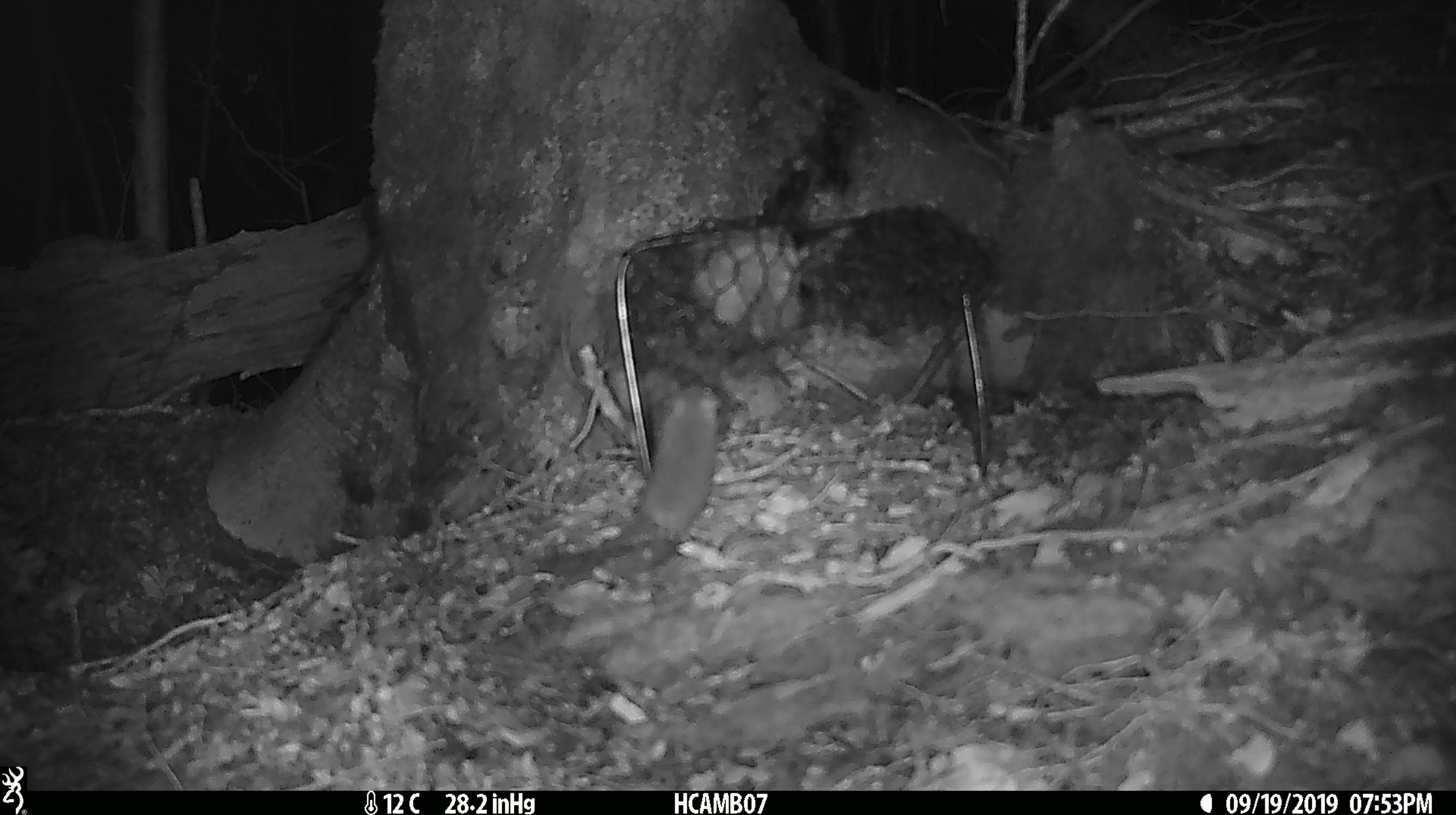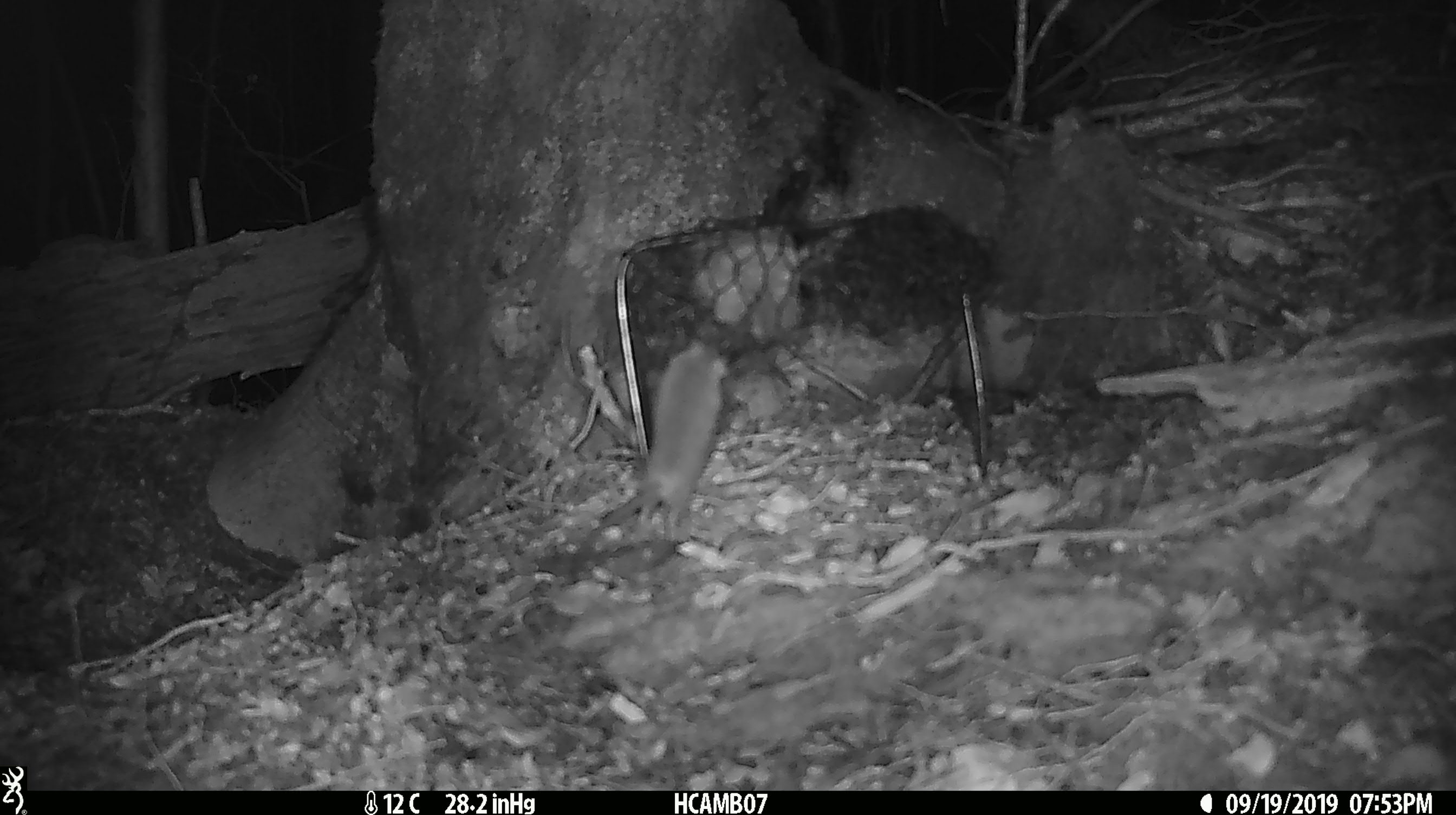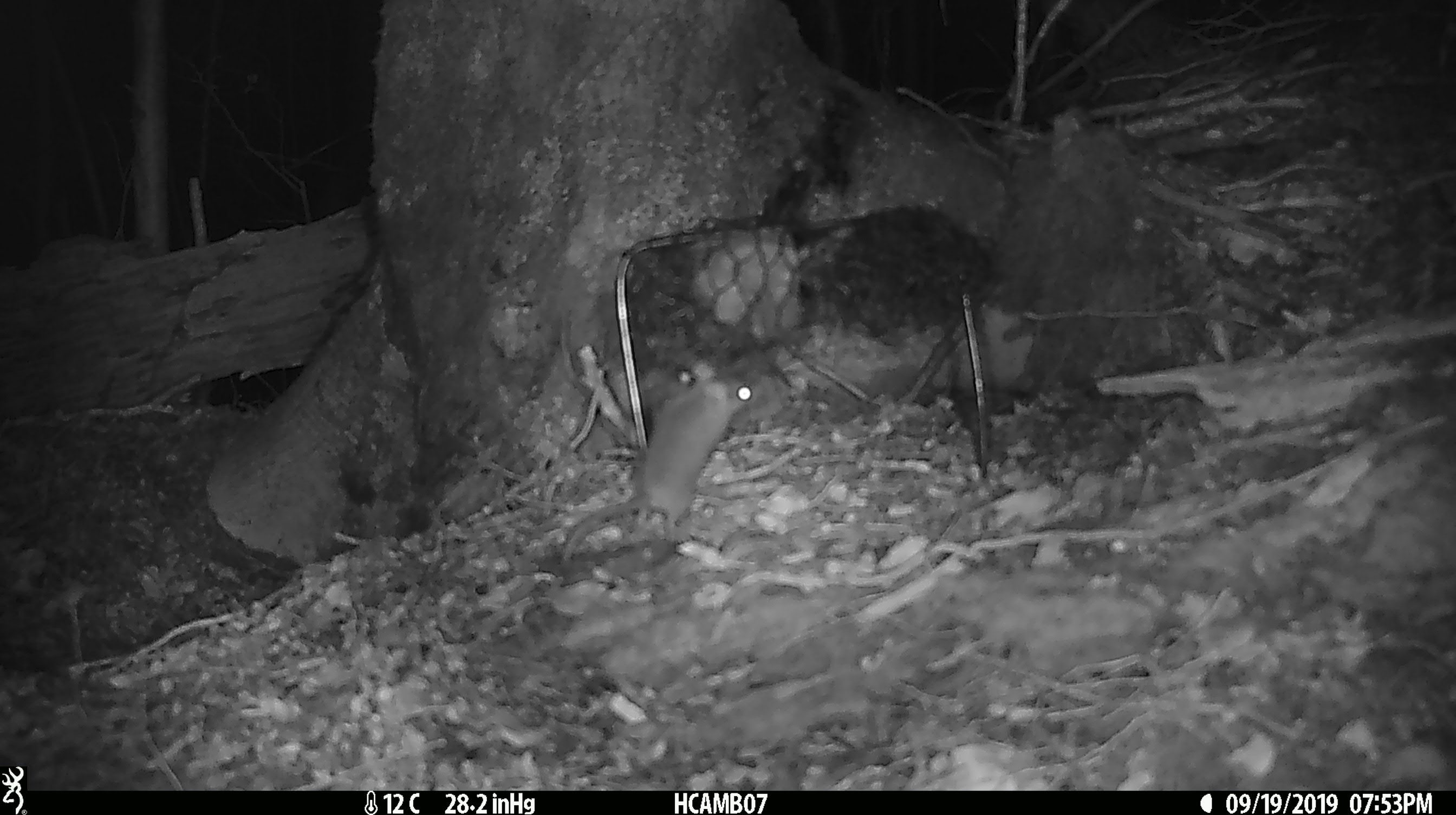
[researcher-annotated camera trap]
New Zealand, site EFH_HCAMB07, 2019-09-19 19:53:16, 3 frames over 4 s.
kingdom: Animalia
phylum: Chordata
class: Mammalia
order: Rodentia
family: Muridae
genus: Mus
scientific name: Mus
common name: mouse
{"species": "mouse (Mus)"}